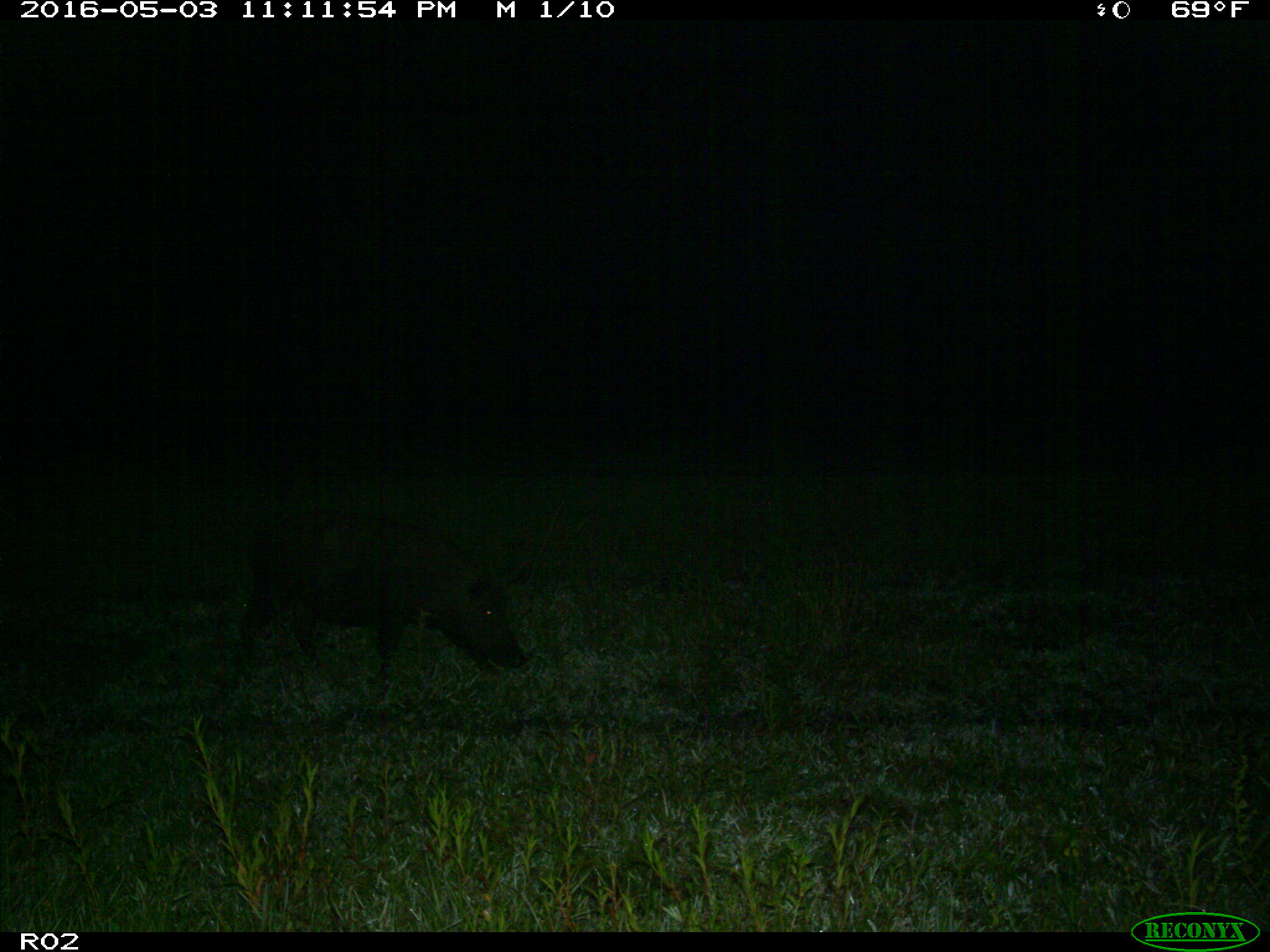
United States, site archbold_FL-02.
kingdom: Animalia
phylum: Chordata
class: Mammalia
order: Artiodactyla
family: Suidae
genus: Sus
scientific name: Sus scrofa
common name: wild boar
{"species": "Sus scrofa (wild boar)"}